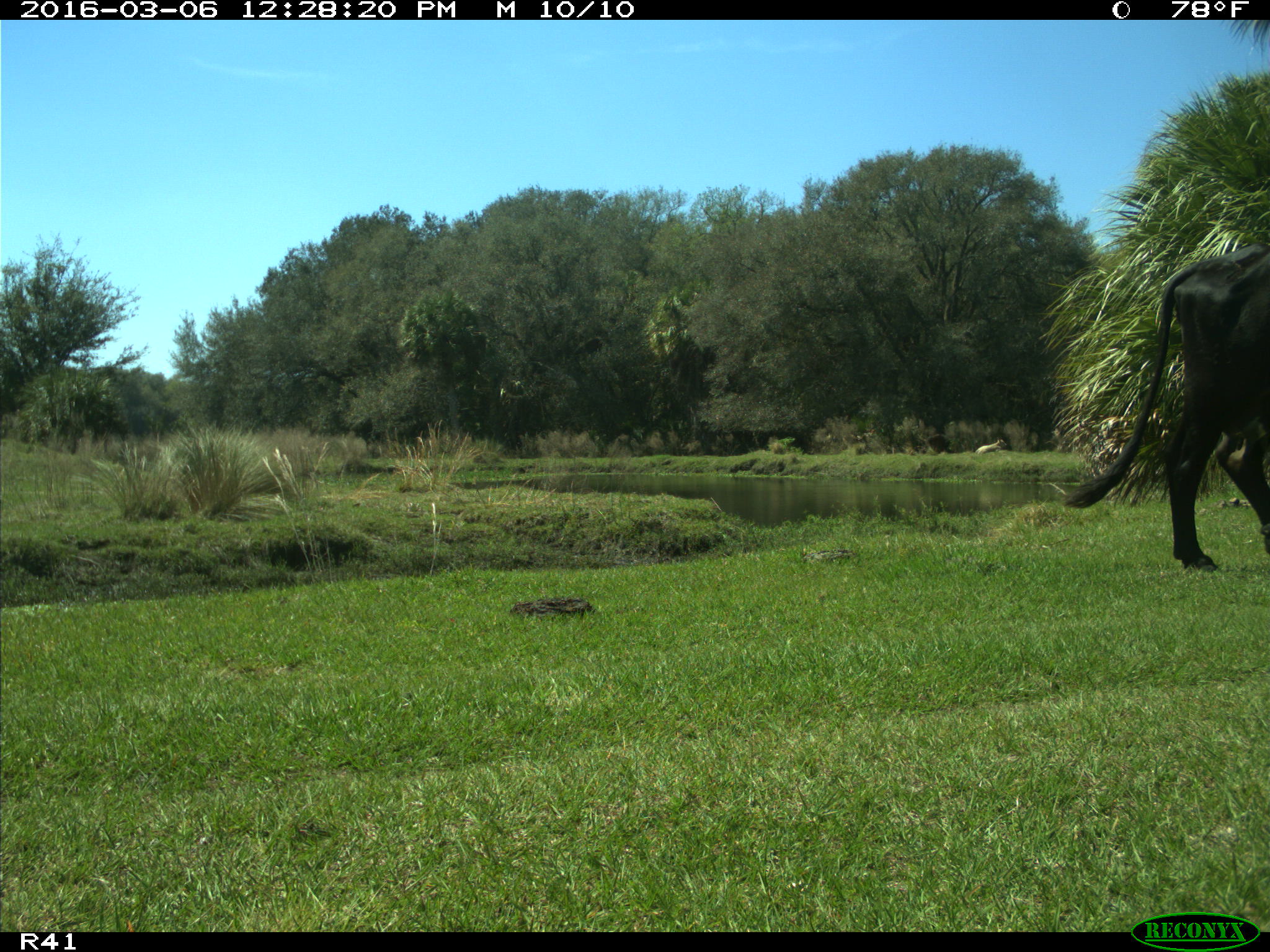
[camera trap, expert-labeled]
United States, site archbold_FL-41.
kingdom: Animalia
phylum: Chordata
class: Mammalia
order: Artiodactyla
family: Bovidae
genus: Bos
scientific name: Bos taurus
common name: domestic cow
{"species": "Bos taurus (domestic cow)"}